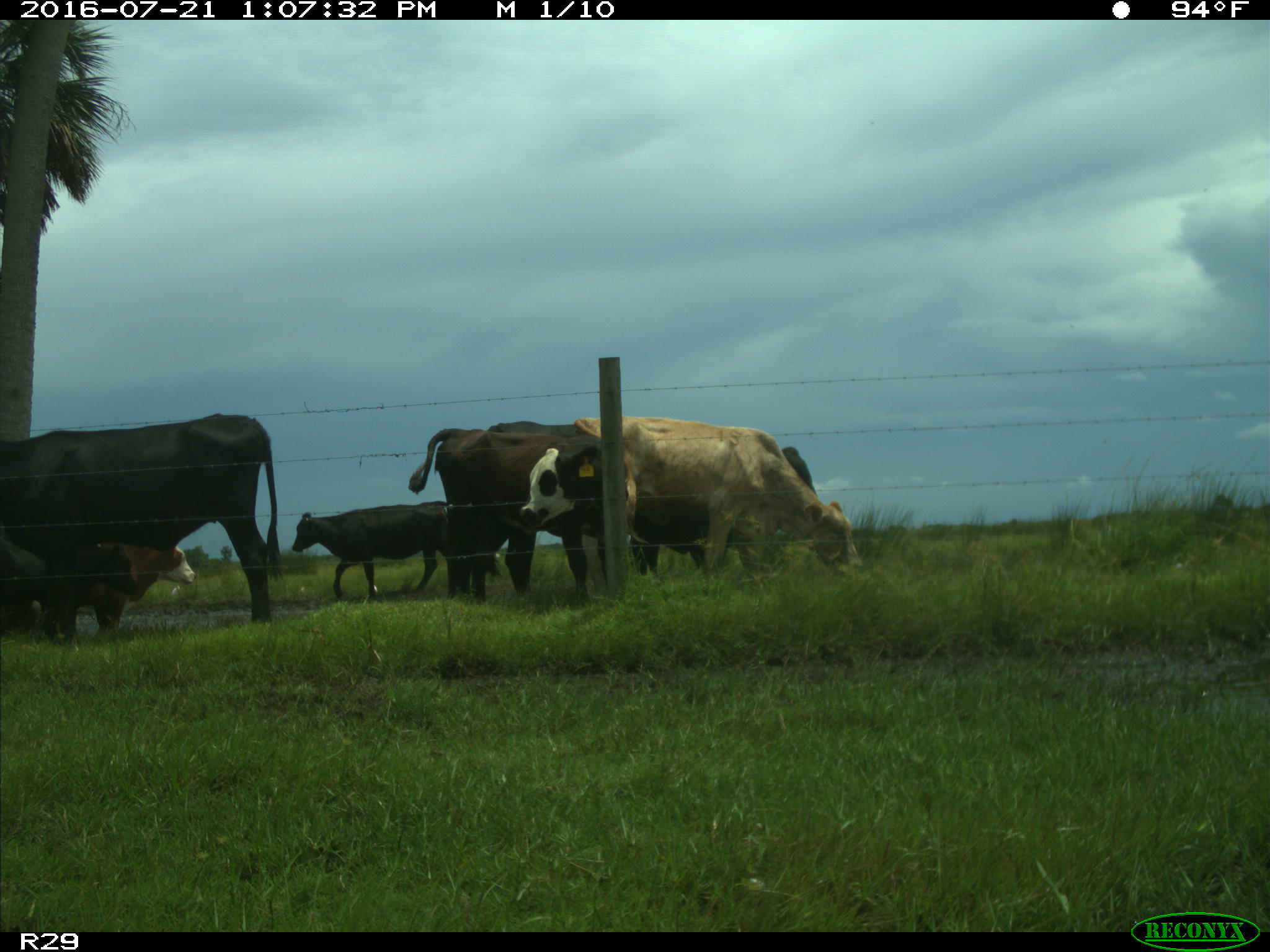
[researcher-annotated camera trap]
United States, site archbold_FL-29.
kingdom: Animalia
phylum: Chordata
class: Mammalia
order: Artiodactyla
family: Bovidae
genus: Bos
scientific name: Bos taurus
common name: domestic cow